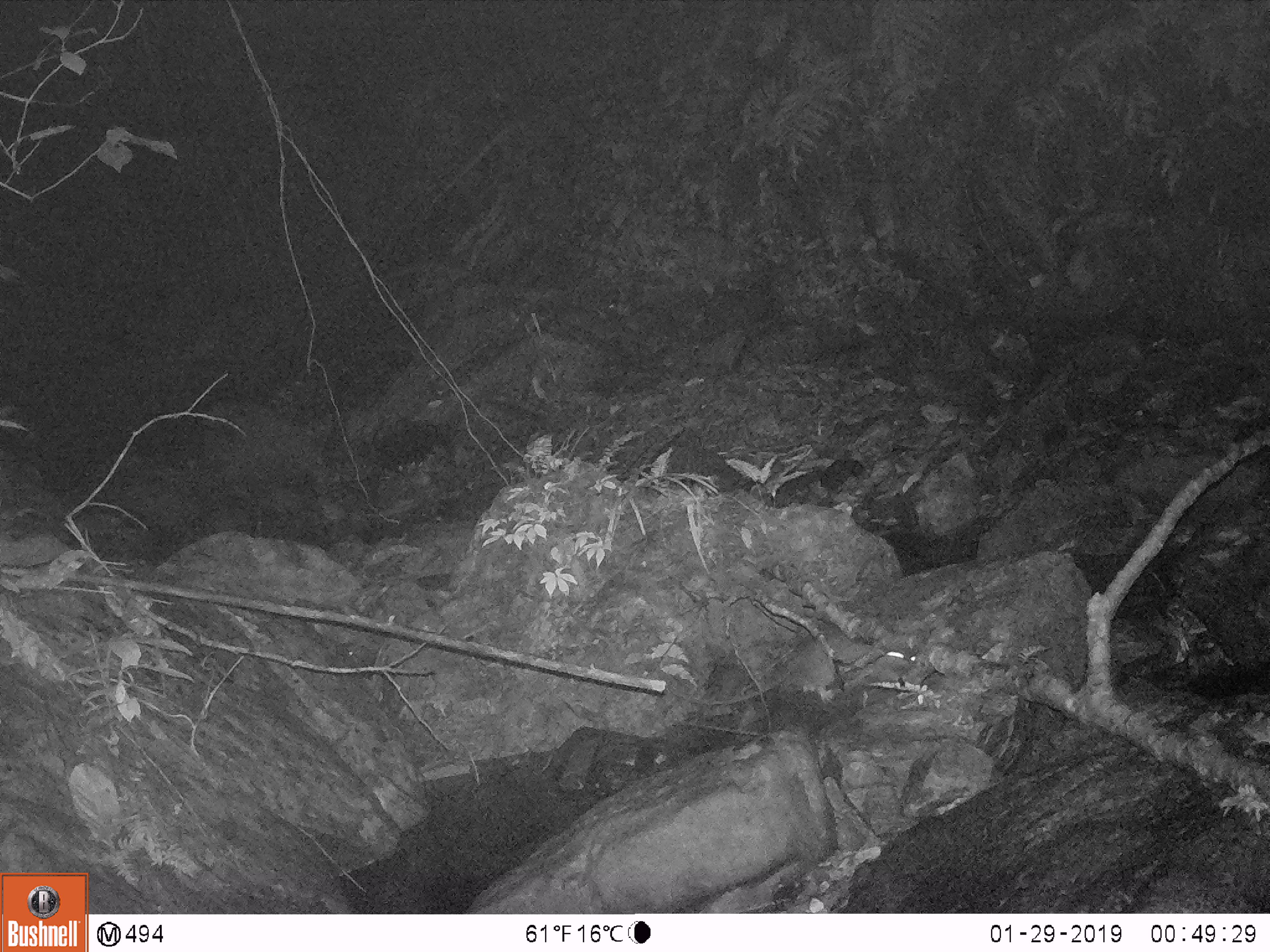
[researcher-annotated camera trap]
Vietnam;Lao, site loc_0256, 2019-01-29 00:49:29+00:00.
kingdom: Animalia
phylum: Chordata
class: Mammalia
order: Rodentia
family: Muridae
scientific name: Muridae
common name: old-world mice and rats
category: unidentified murid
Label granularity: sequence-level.